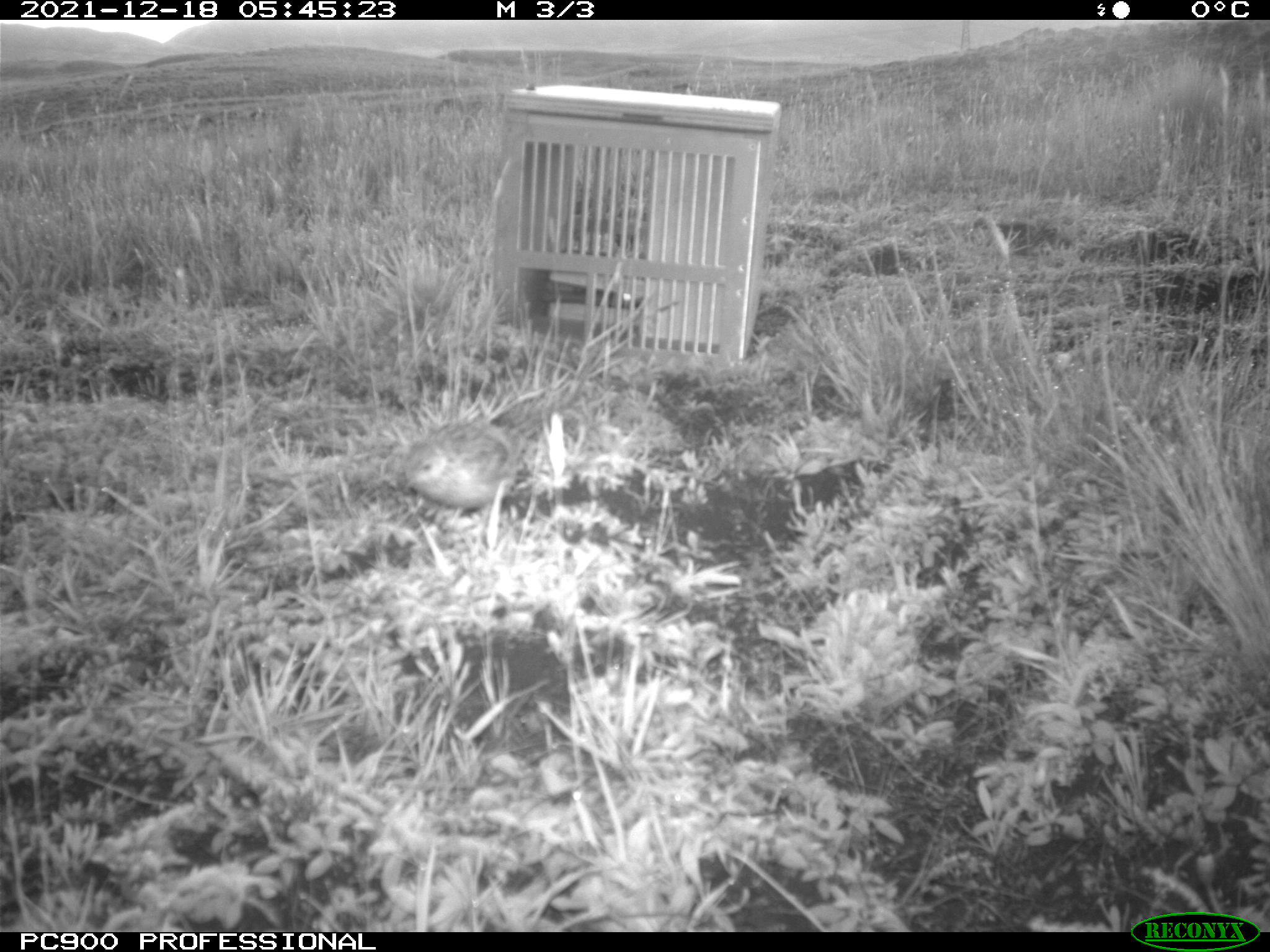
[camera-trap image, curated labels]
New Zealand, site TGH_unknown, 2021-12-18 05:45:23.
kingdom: Animalia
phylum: Chordata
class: Aves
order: Passeriformes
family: Motacillidae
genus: Anthus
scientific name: Anthus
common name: pipit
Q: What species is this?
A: Pipit (Anthus).